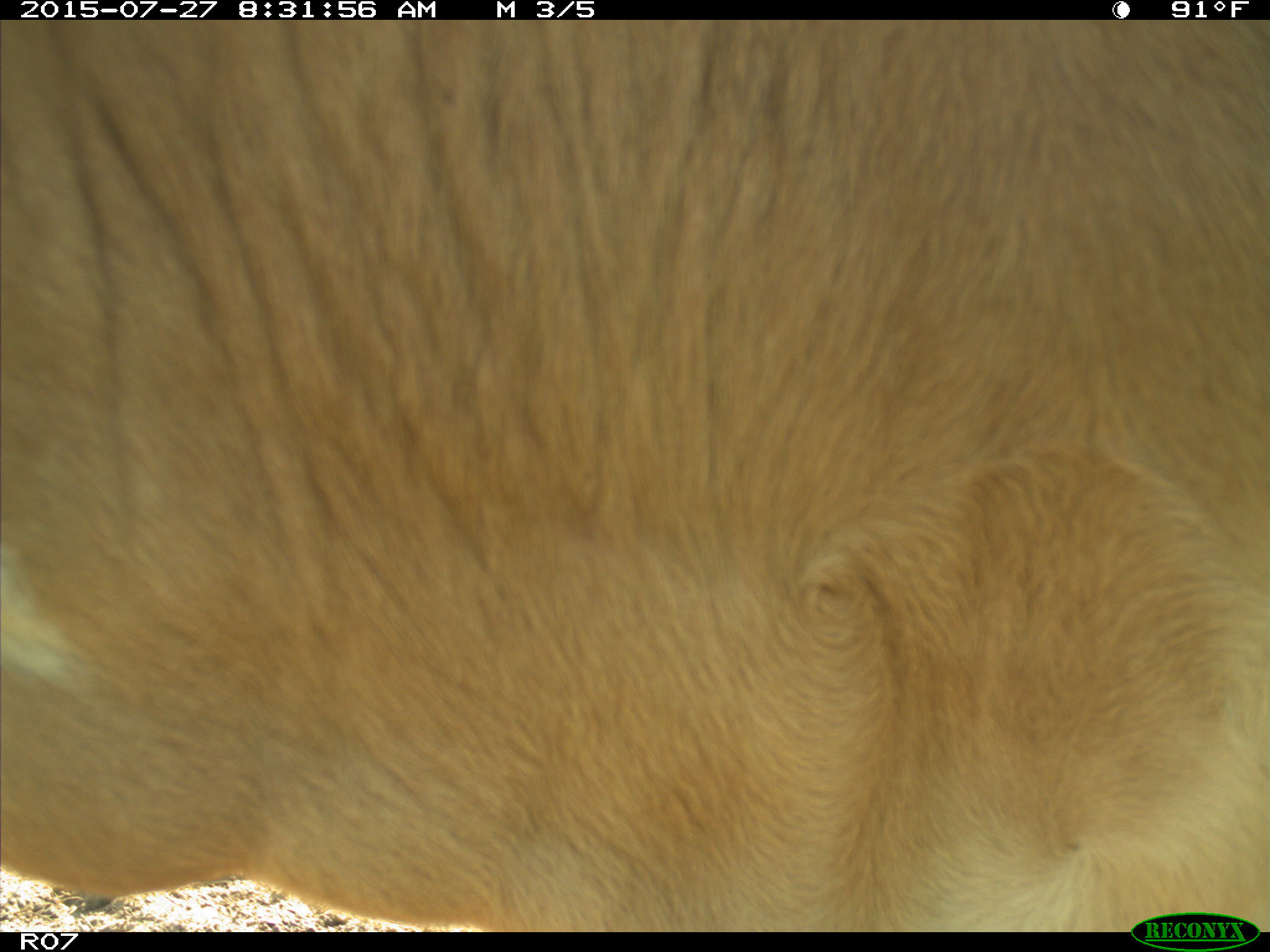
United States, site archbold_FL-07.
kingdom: Animalia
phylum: Chordata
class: Mammalia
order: Artiodactyla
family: Bovidae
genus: Bos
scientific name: Bos taurus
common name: domestic cow